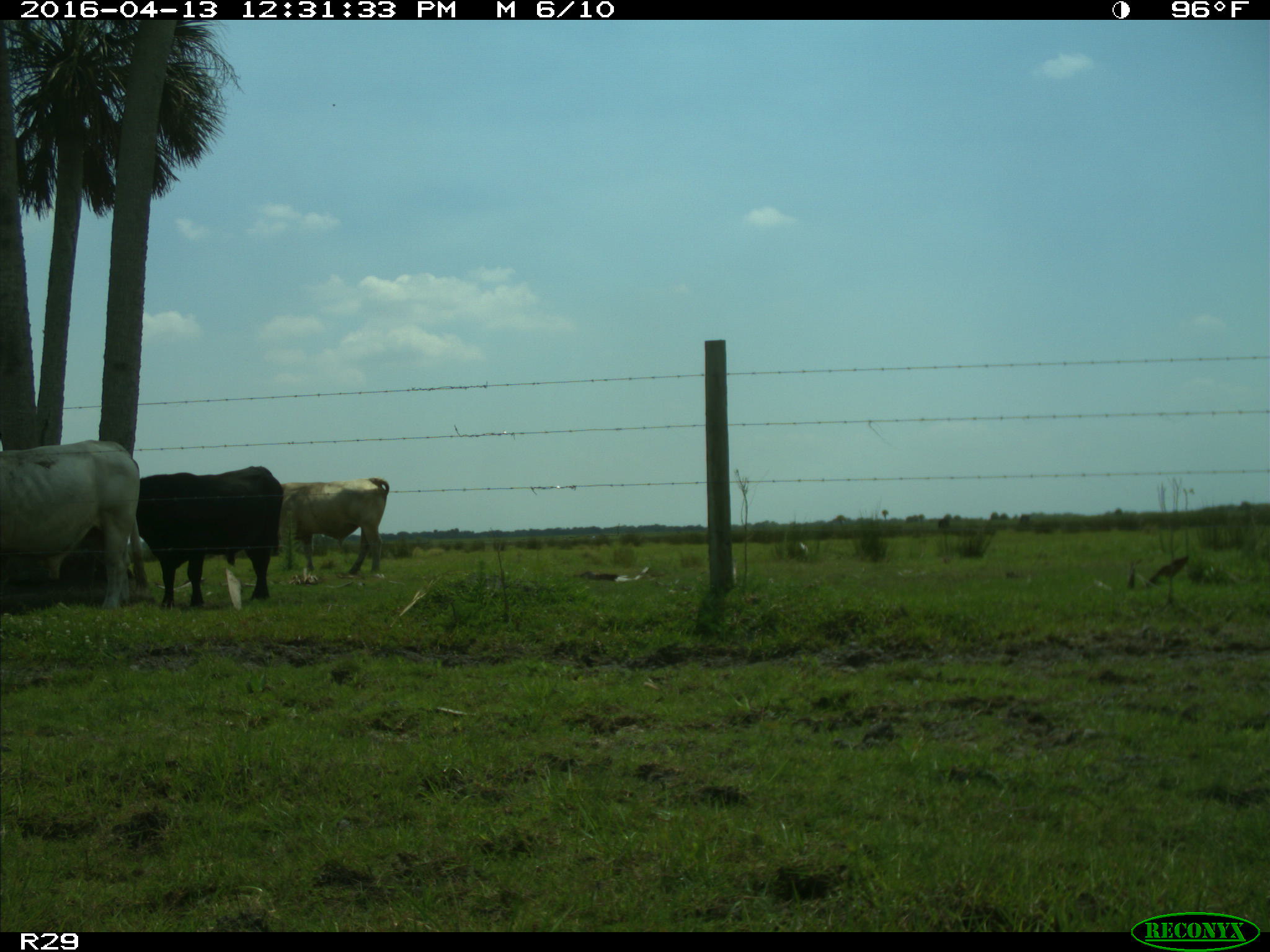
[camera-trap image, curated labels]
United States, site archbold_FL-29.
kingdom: Animalia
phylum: Chordata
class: Mammalia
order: Artiodactyla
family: Bovidae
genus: Bos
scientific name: Bos taurus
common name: domestic cow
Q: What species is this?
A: Bos taurus (domestic cow).